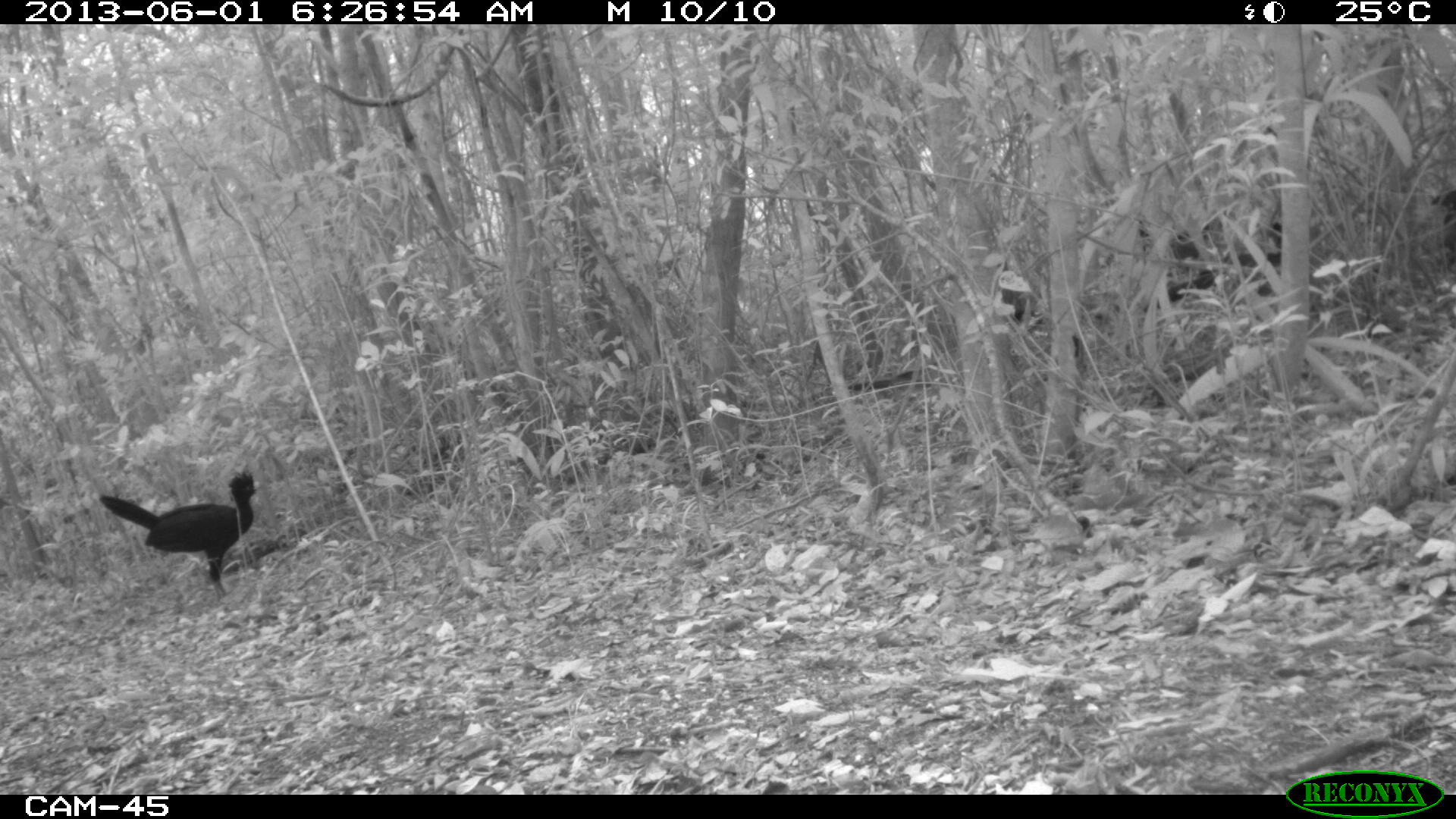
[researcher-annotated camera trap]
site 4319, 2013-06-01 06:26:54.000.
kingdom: Animalia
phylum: Chordata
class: Aves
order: Galliformes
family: Cracidae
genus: Crax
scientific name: Crax rubra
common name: great curassow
Crax rubra (great curassow), count 4.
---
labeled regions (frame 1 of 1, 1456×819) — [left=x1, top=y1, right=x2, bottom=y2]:
crax rubra: [left=96, top=467, right=262, bottom=600]